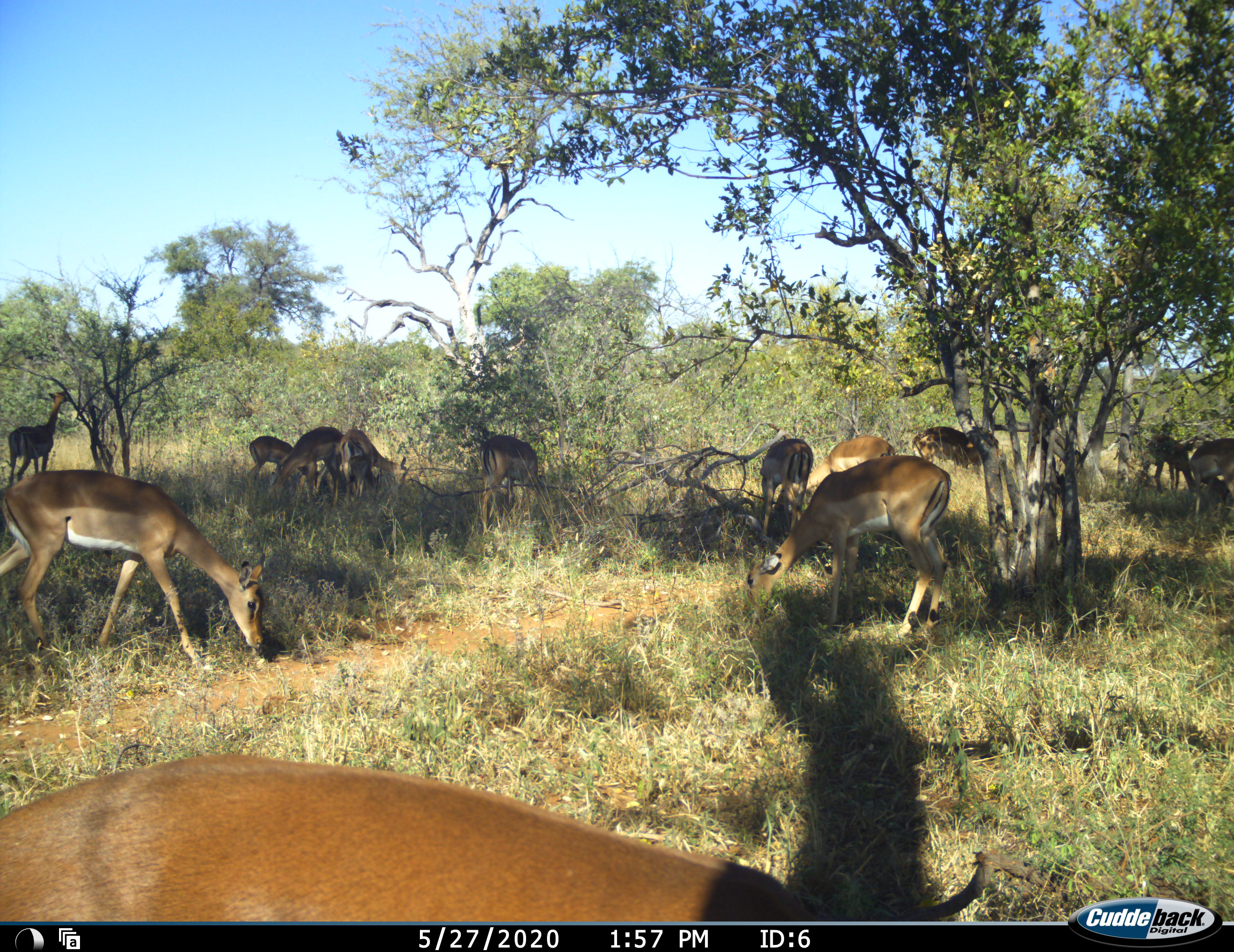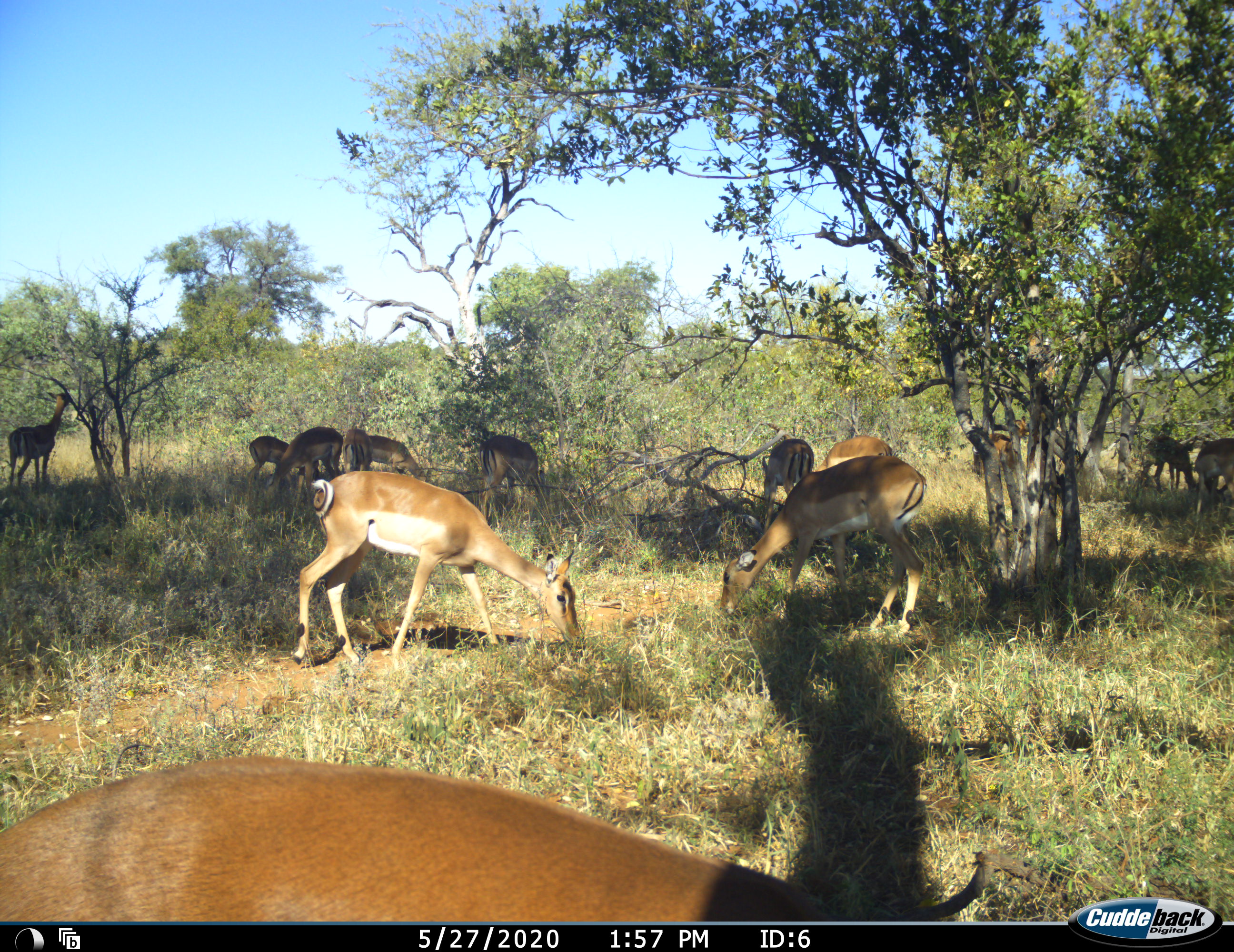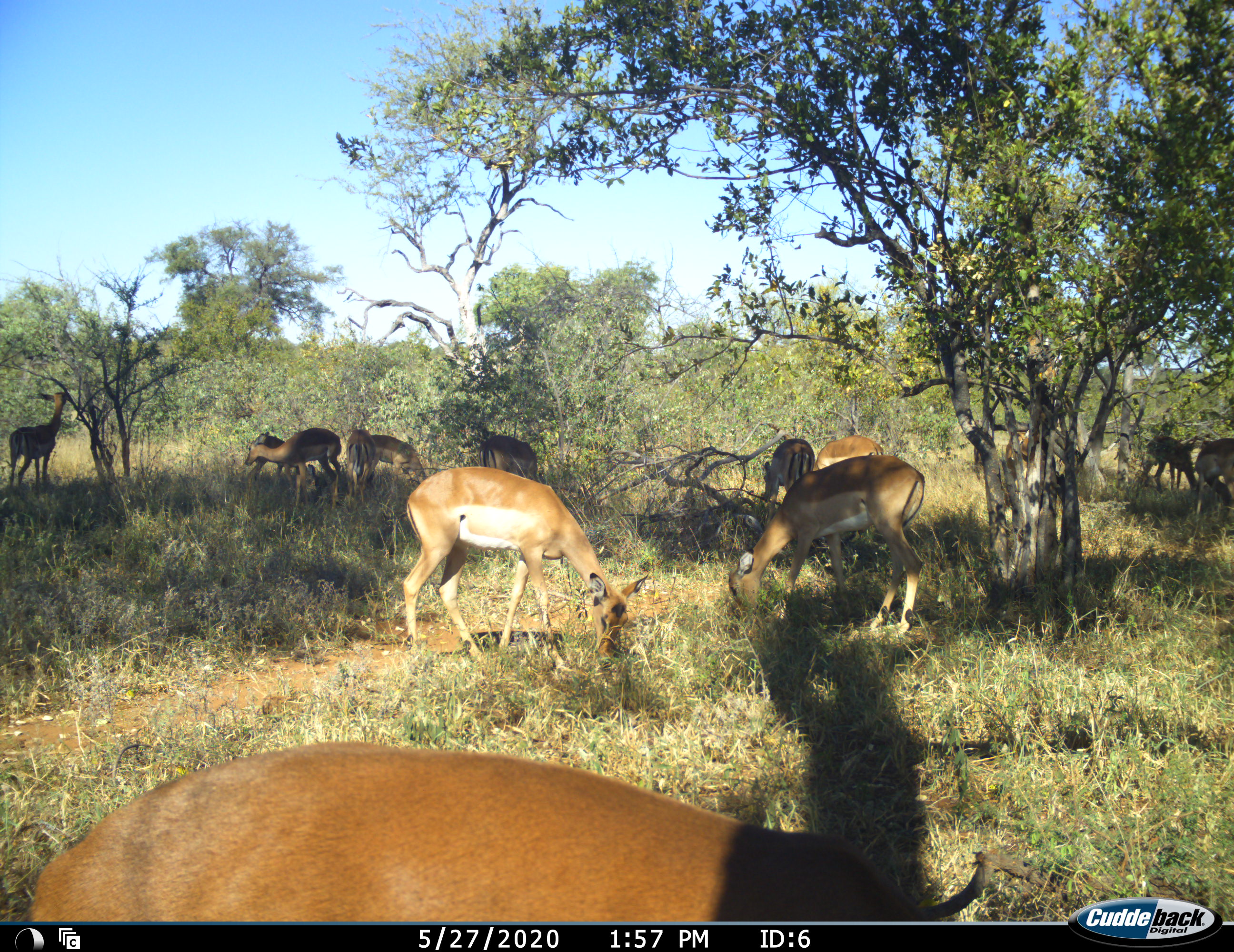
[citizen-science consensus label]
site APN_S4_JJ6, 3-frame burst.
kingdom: Animalia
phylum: Chordata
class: Mammalia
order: Artiodactyla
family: Bovidae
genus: Aepyceros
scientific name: Aepyceros melampus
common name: impala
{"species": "impala (Aepyceros melampus)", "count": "11-50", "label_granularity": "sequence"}